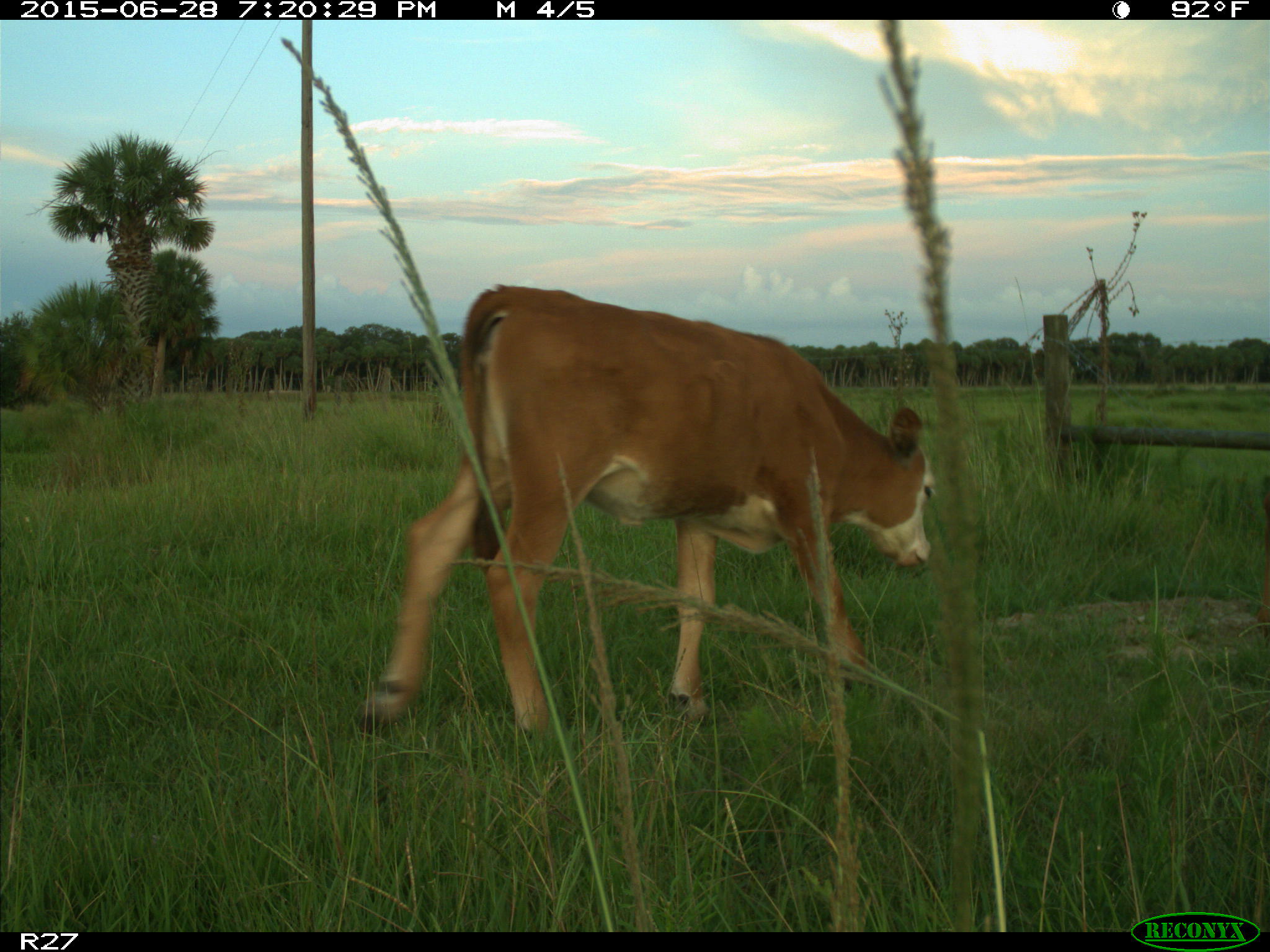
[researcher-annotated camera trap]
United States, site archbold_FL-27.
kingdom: Animalia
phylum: Chordata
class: Mammalia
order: Artiodactyla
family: Bovidae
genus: Bos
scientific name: Bos taurus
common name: domestic cow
Bos taurus (domestic cow).